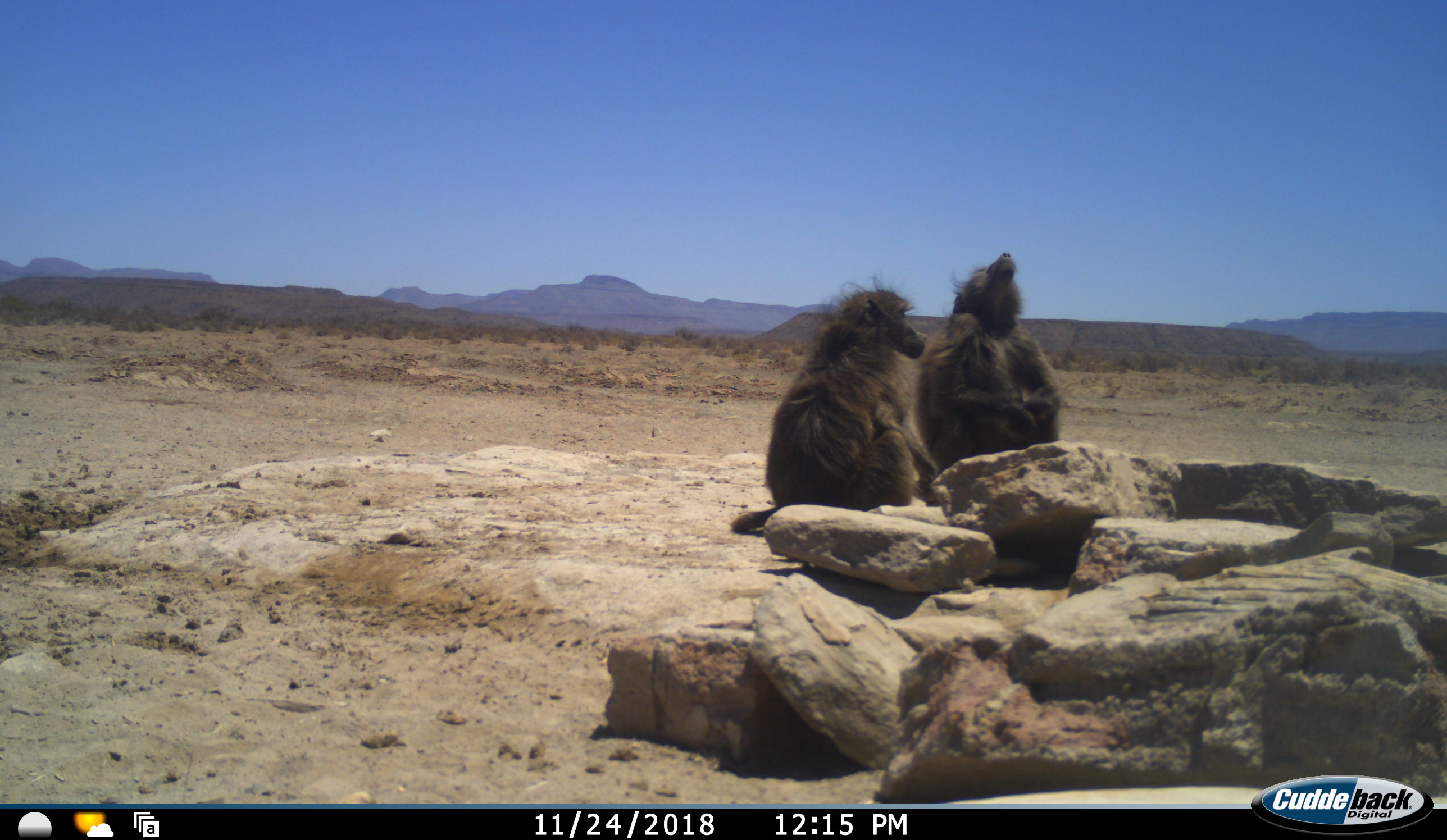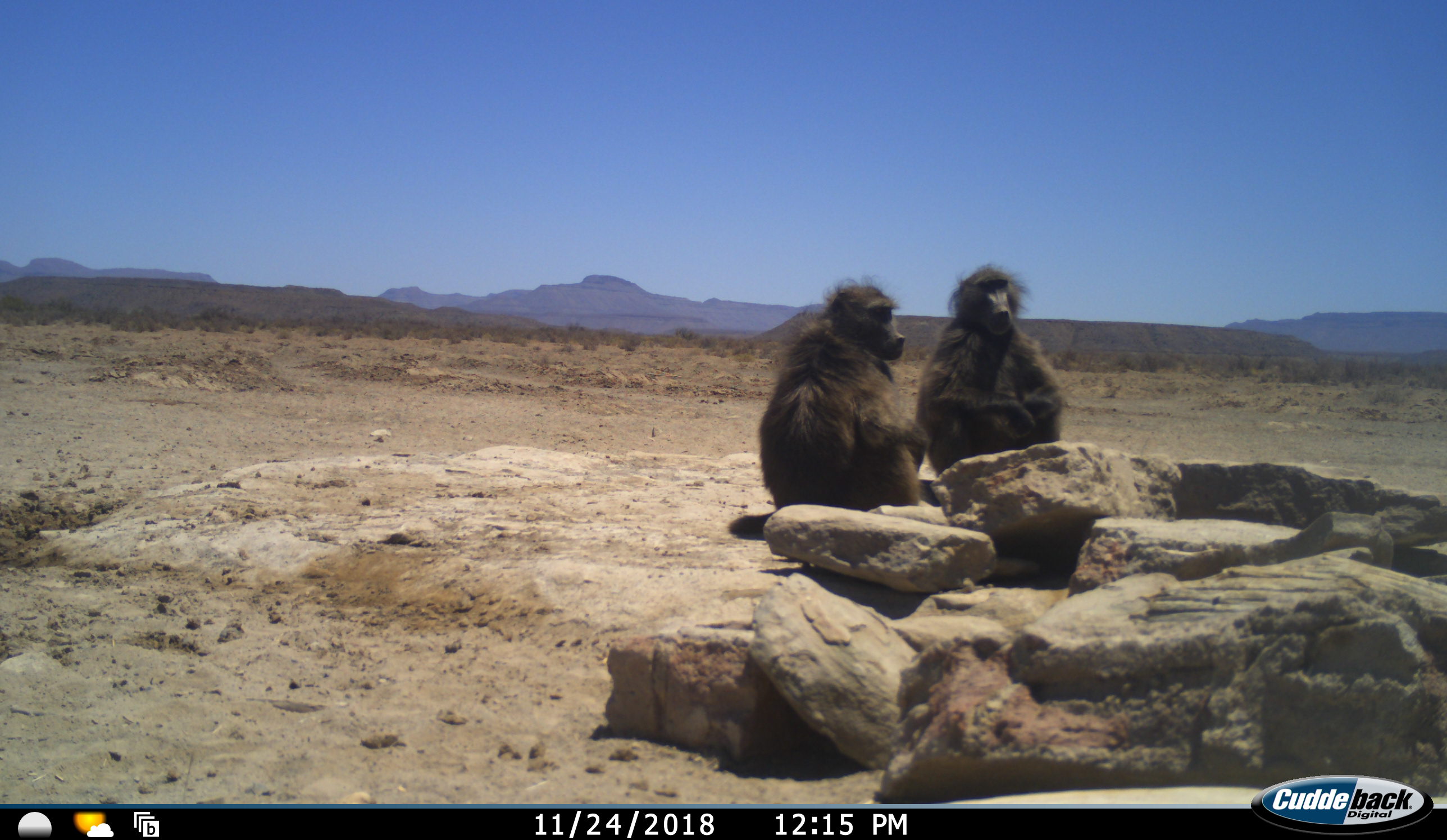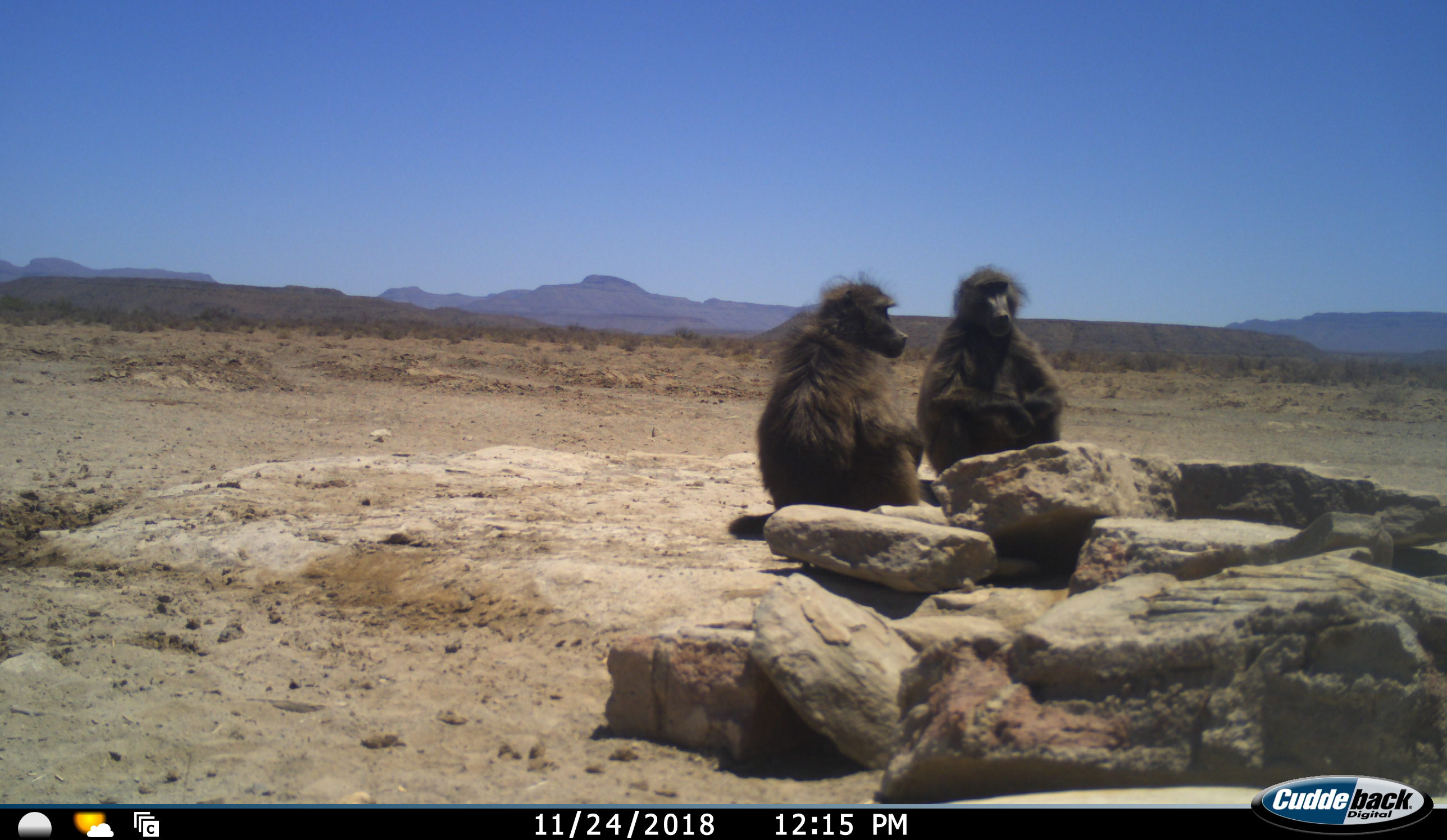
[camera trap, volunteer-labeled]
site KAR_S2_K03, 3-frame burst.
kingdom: Animalia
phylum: Chordata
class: Mammalia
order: Primates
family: Cercopithecidae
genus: Papio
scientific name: Papio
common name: baboon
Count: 2.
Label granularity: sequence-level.